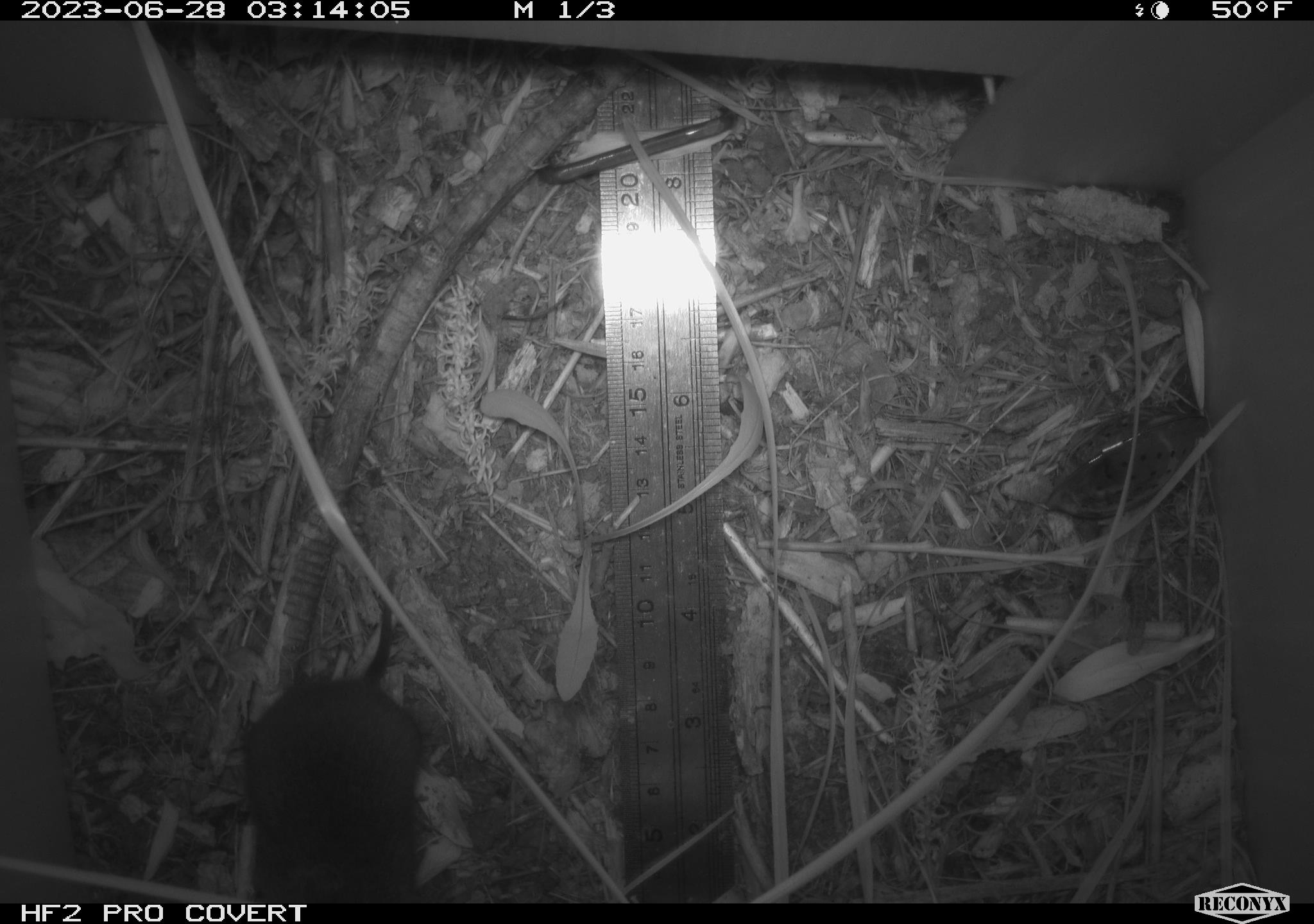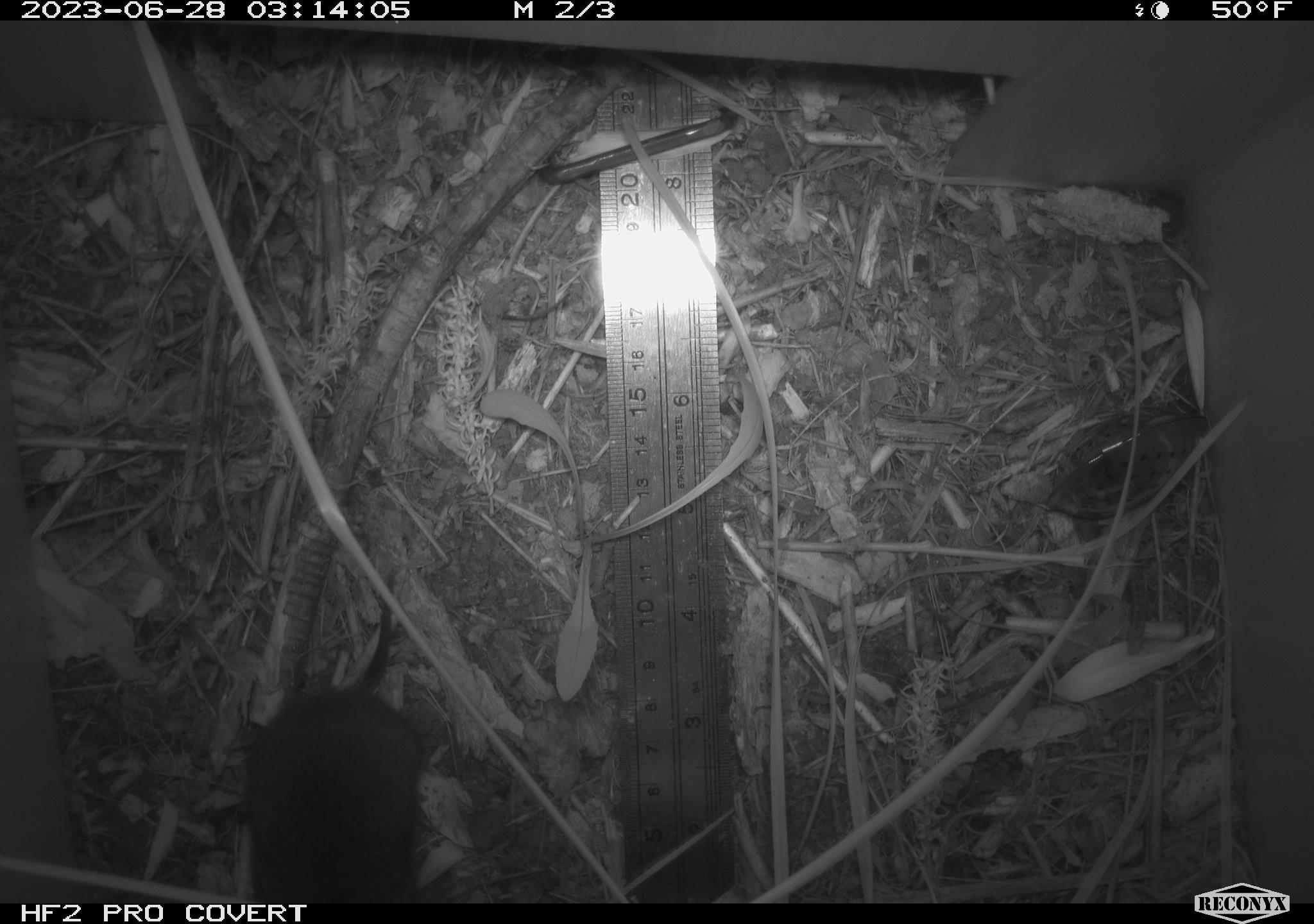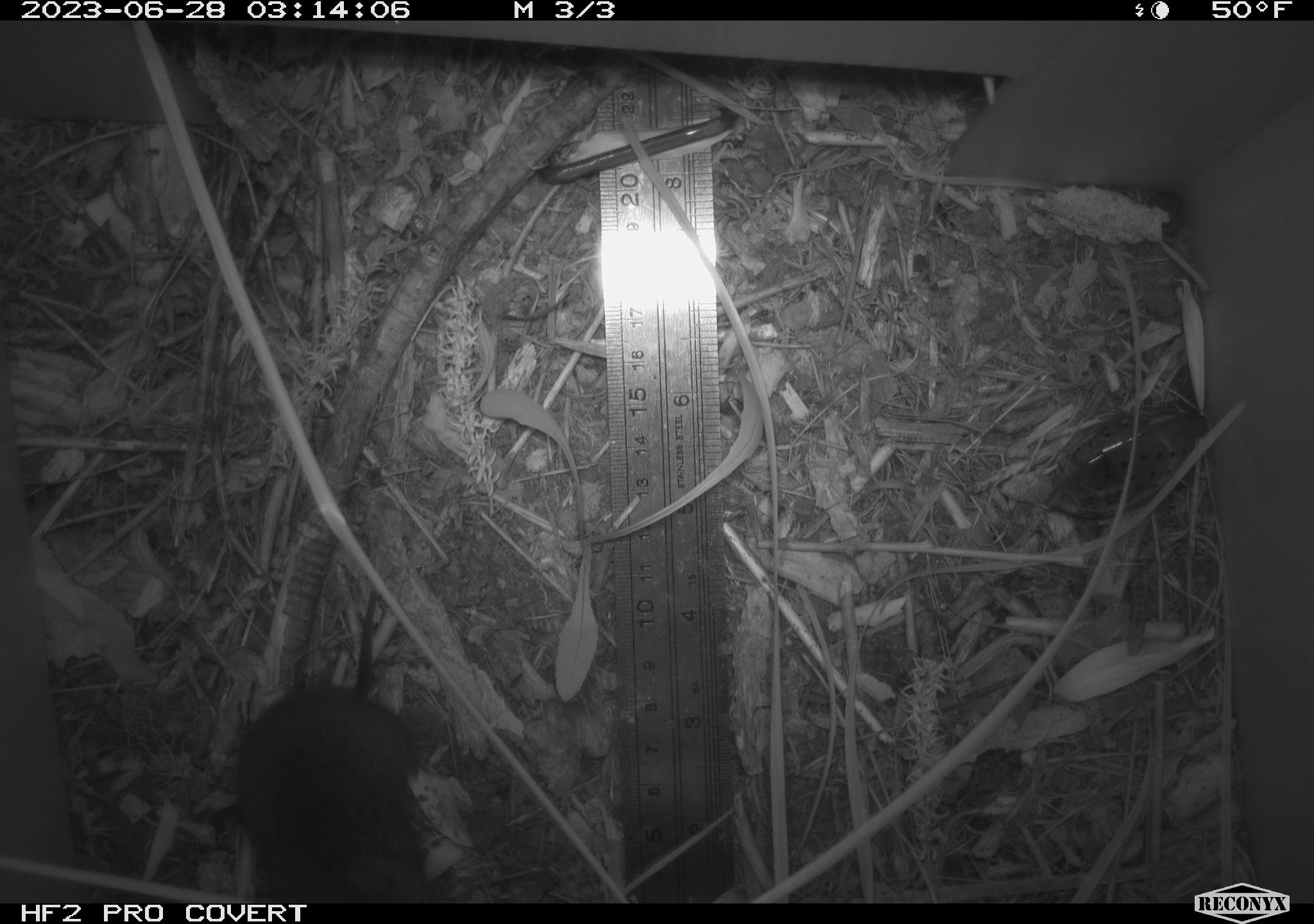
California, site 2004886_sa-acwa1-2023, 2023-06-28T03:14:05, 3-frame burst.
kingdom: Animalia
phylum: Chordata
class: Mammalia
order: Rodentia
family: Cricetidae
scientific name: Arvicolinae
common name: voles, lemmings, and muskrats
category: arvicolinae subfamily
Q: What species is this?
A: Arvicolinae subfamily (voles, lemmings, and muskrats) (Arvicolinae).